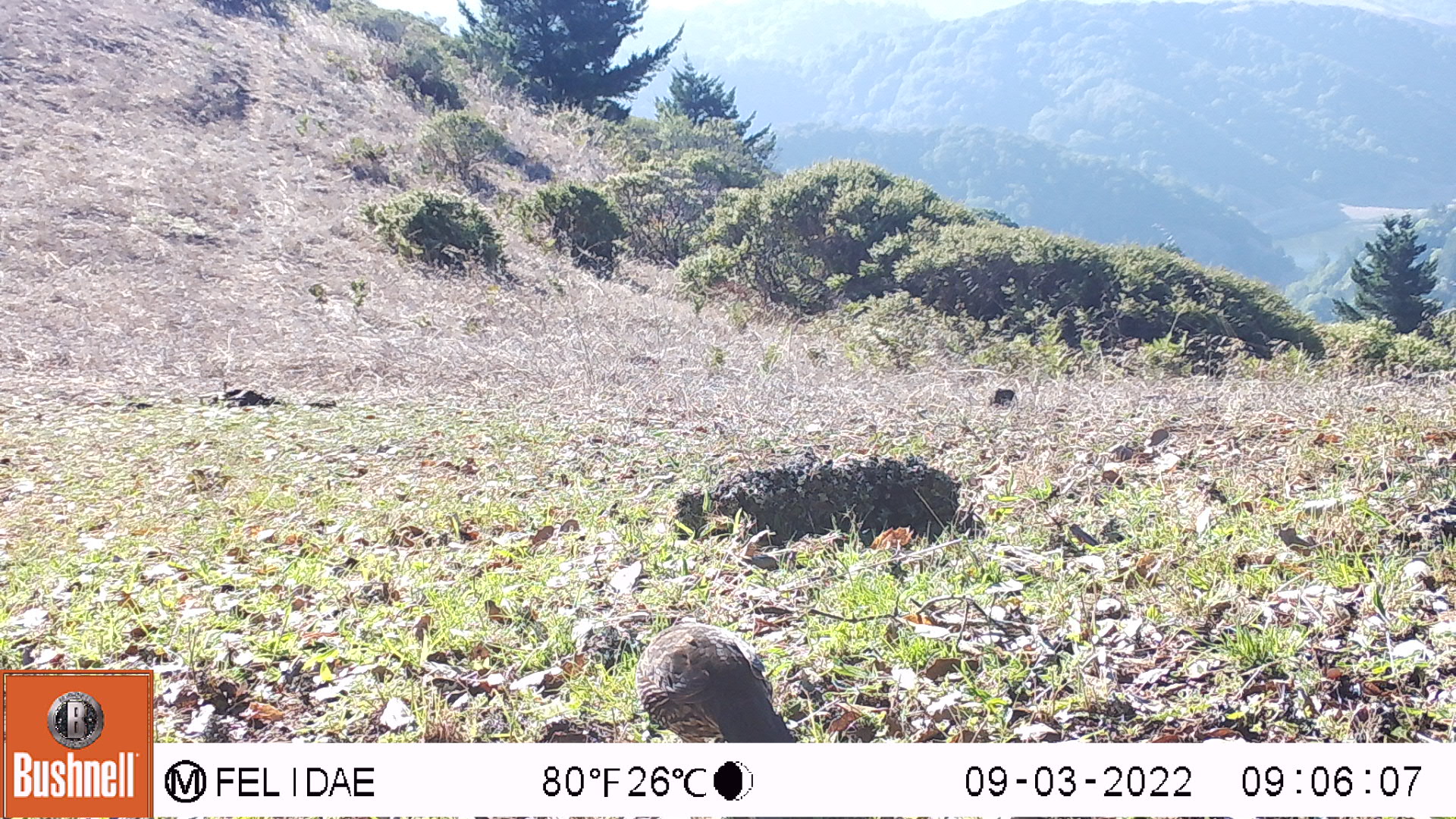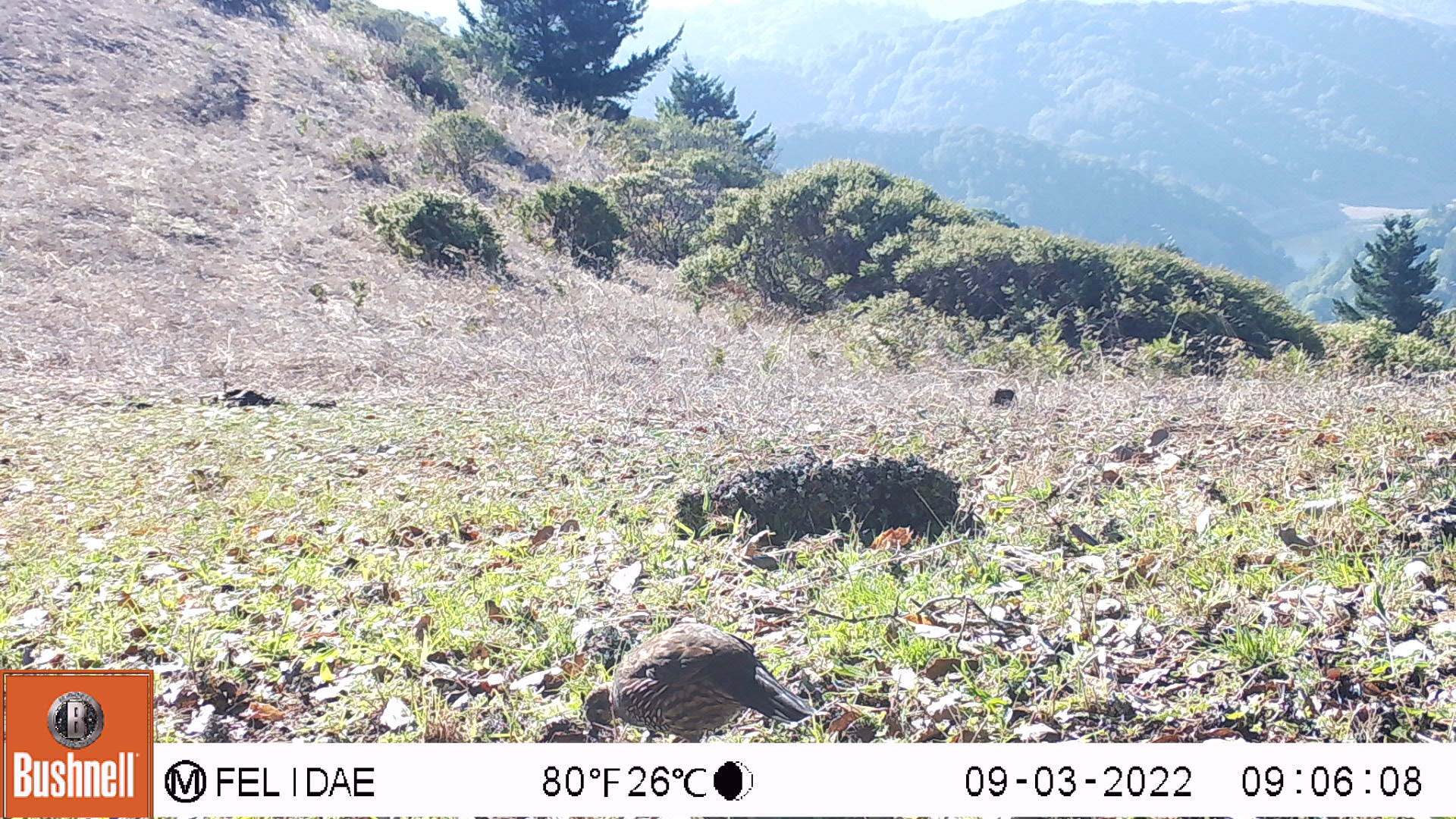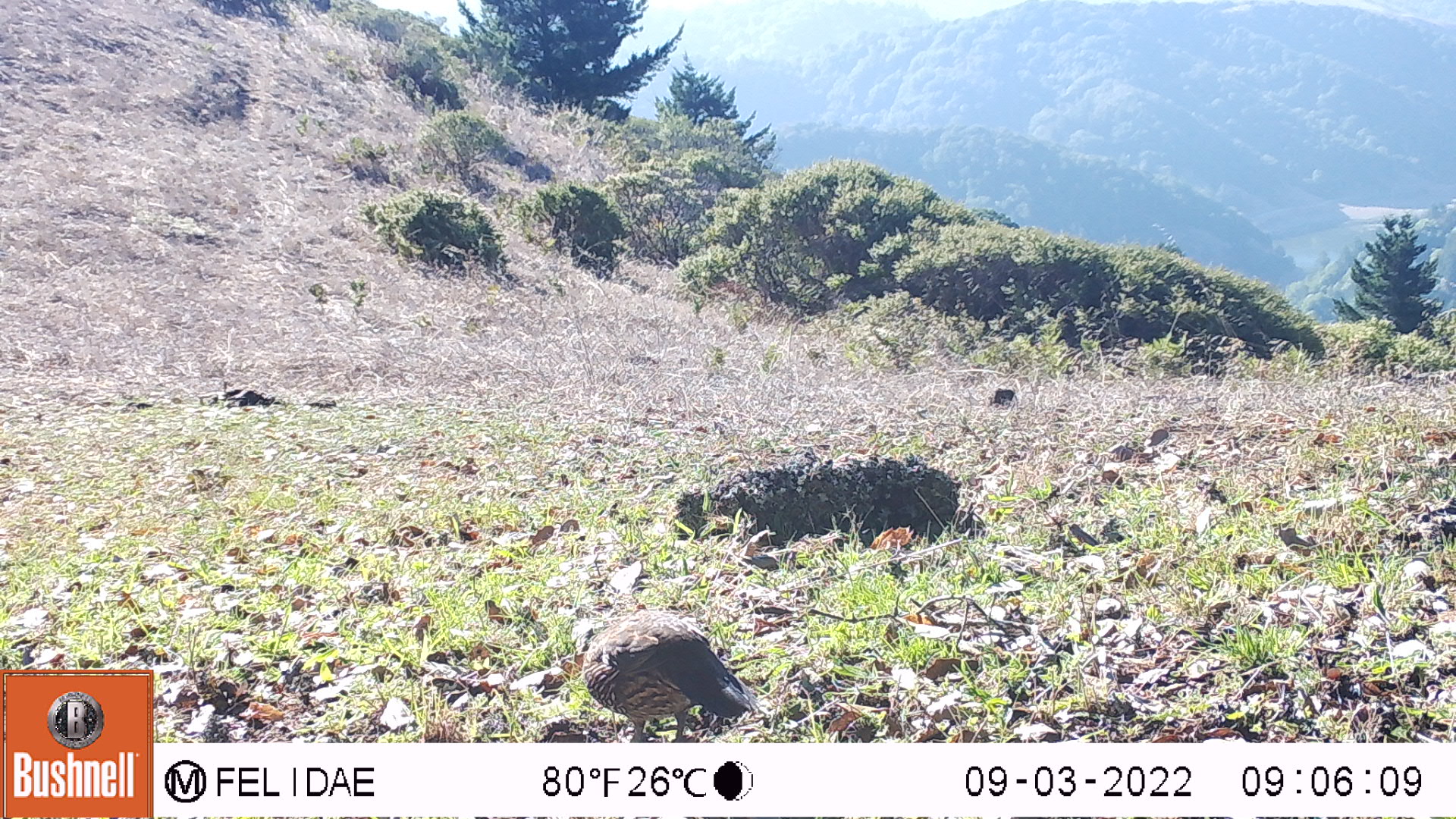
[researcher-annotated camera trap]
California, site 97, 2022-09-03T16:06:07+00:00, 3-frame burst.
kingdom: Animalia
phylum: Chordata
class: Aves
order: Galliformes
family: Odontophoridae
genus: Callipepla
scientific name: Callipepla californica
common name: california quail